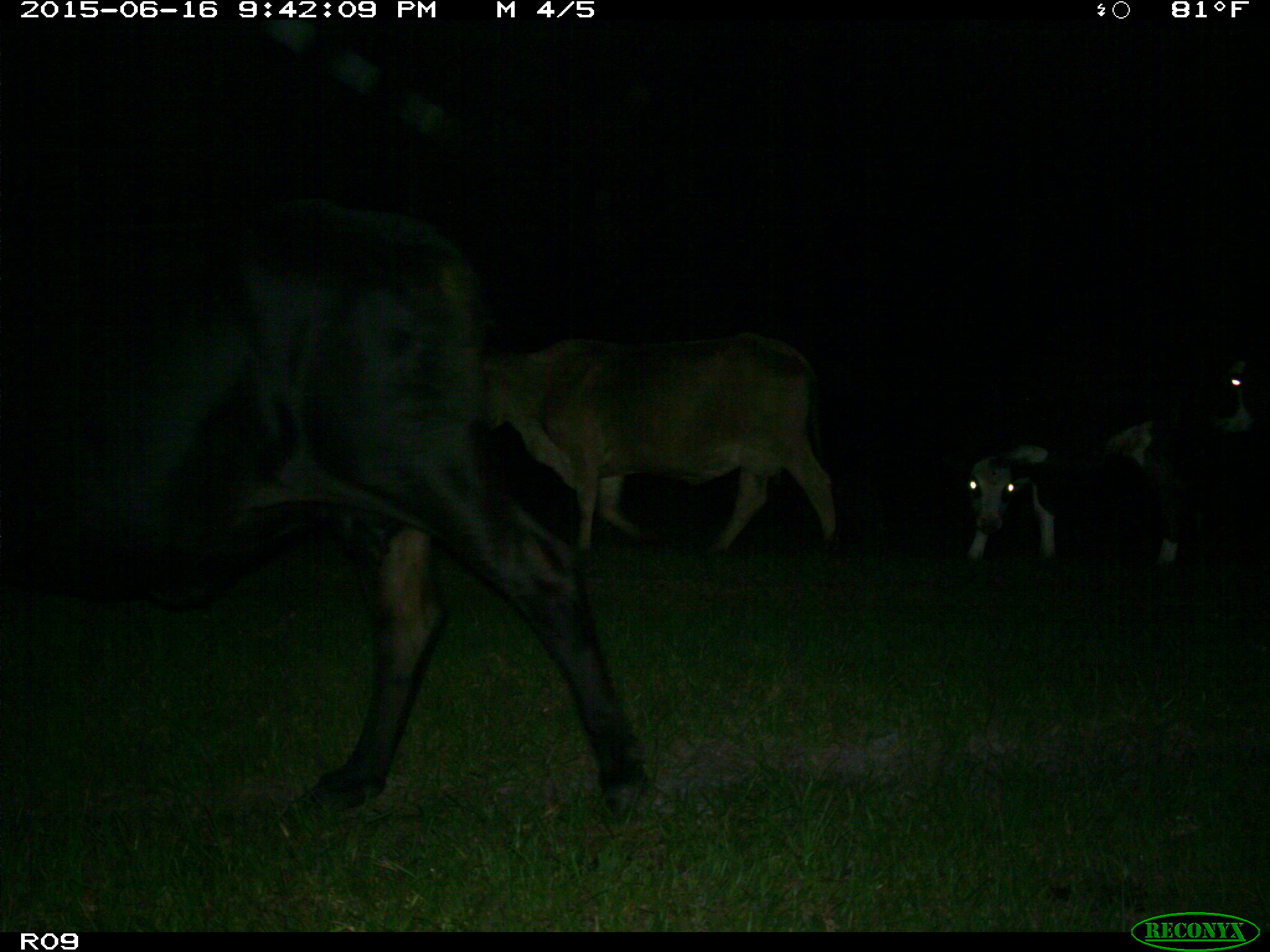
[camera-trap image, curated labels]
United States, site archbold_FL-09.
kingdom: Animalia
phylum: Chordata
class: Mammalia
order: Artiodactyla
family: Bovidae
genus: Bos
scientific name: Bos taurus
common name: domestic cow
Bos taurus (domestic cow).